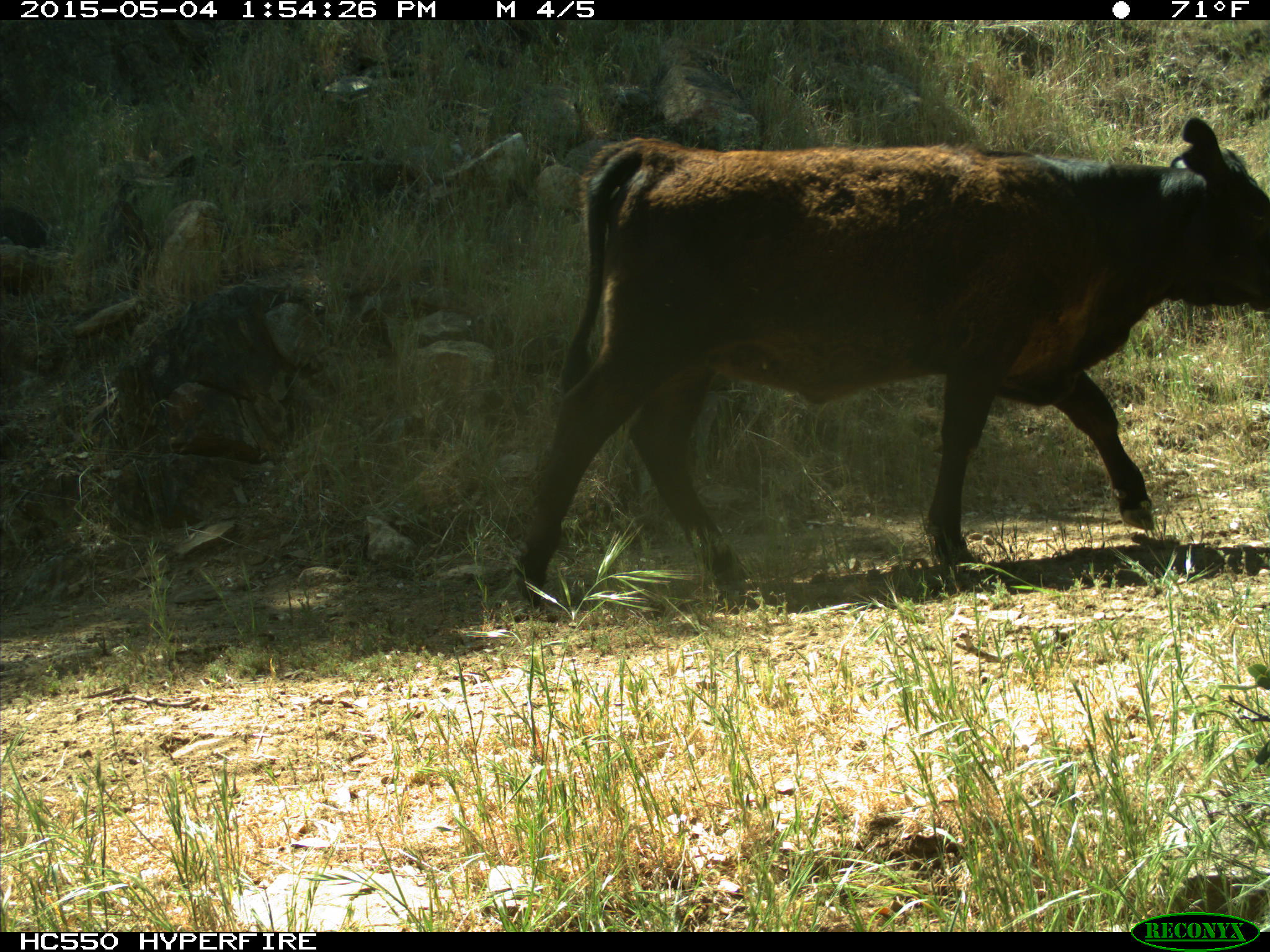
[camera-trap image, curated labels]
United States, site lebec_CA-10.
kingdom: Animalia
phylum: Chordata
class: Mammalia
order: Artiodactyla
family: Bovidae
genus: Bos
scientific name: Bos taurus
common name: domestic cow